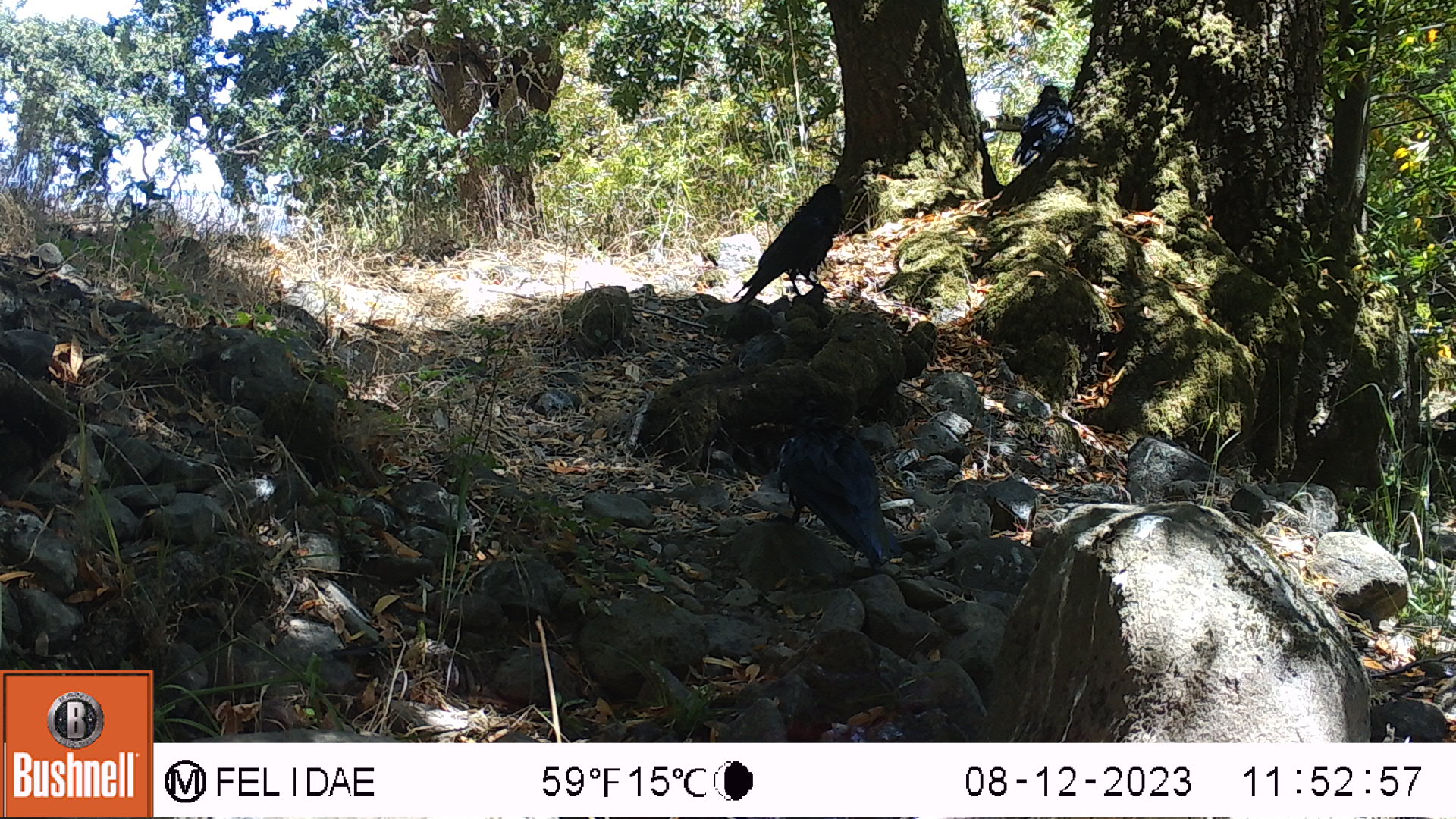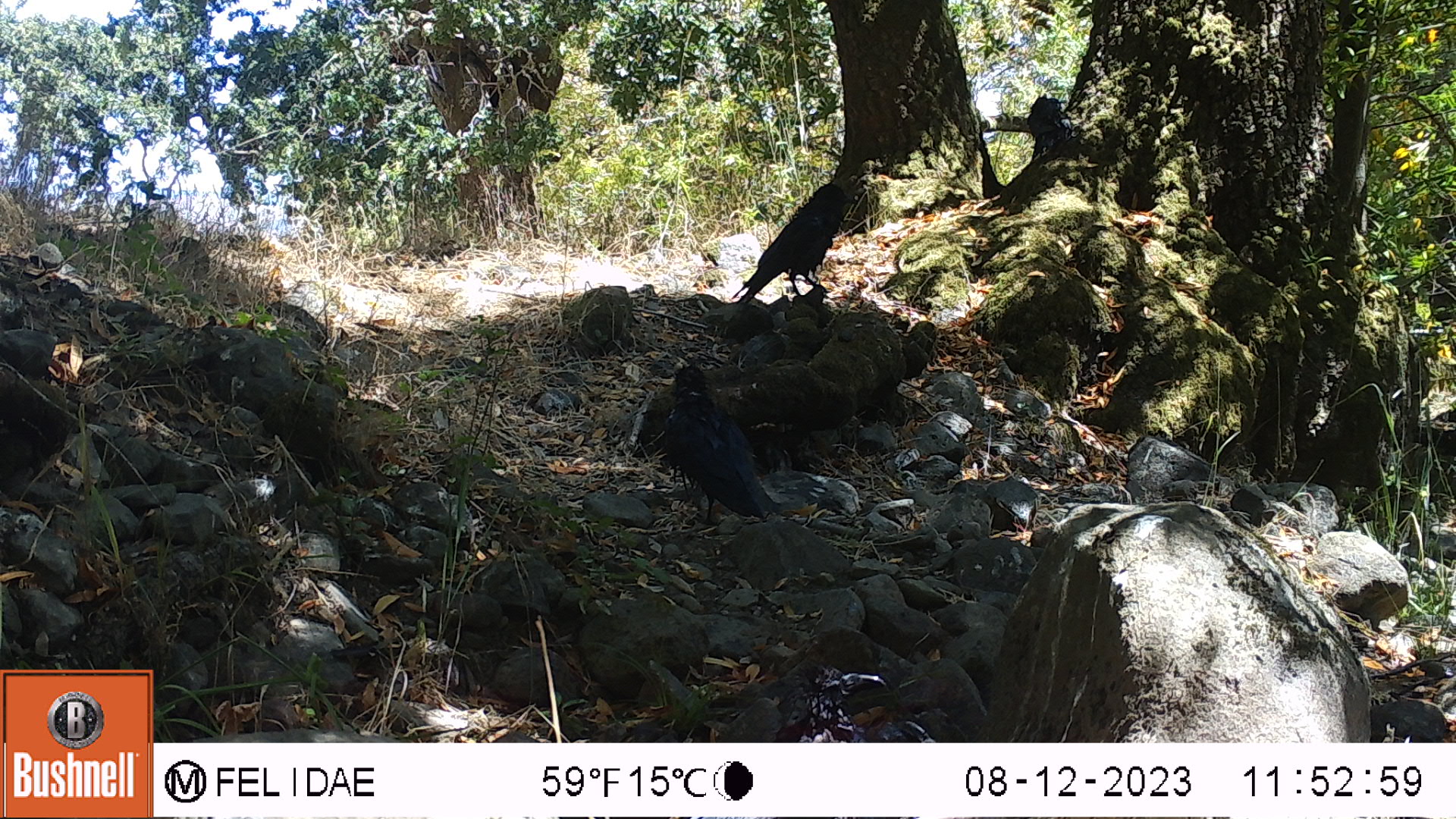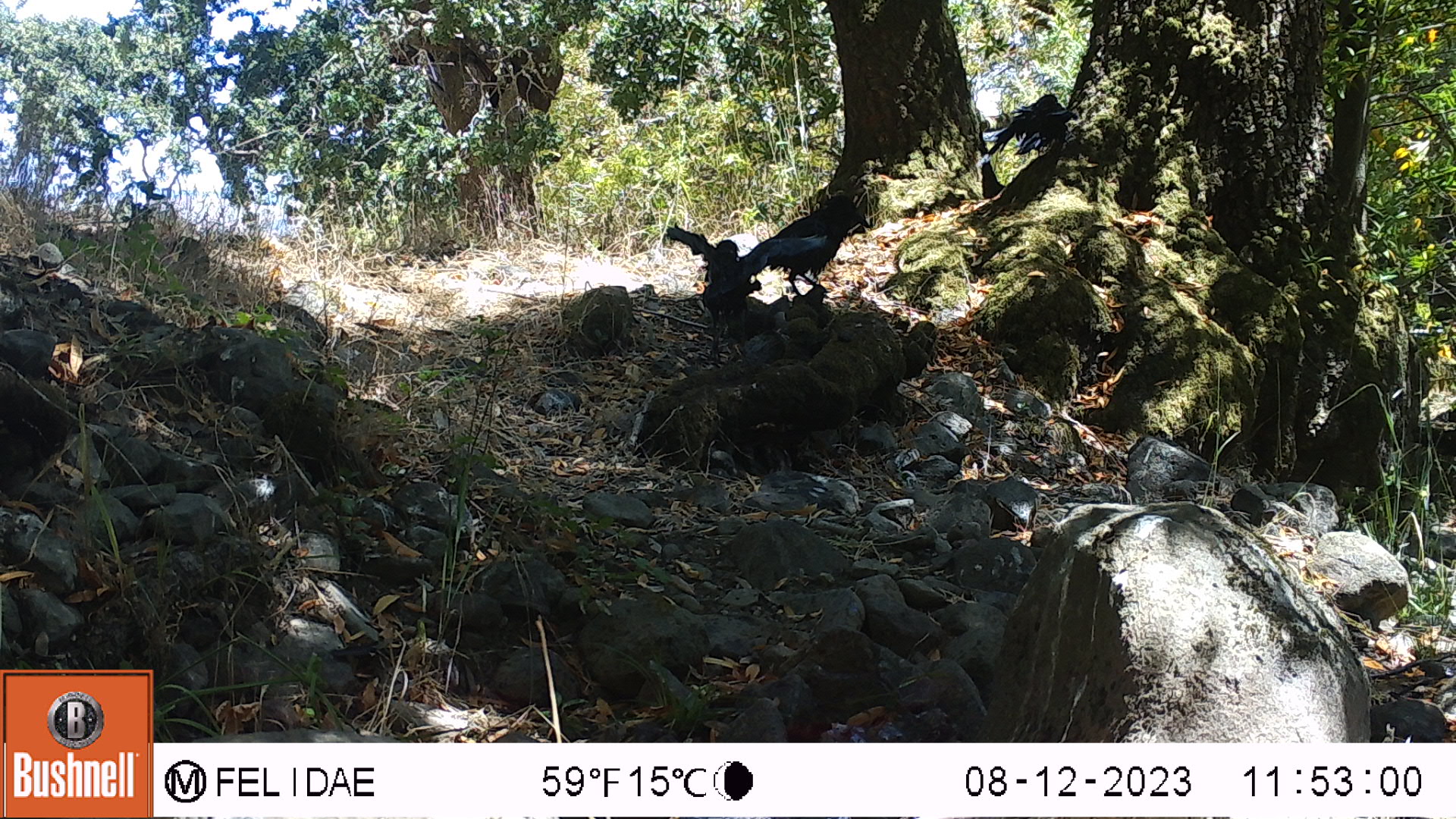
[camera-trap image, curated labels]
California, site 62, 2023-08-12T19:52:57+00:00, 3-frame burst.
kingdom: Animalia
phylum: Chordata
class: Aves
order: Passeriformes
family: Corvidae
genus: Corvus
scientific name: Corvus brachyrhynchos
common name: american crow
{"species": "american crow (Corvus brachyrhynchos)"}